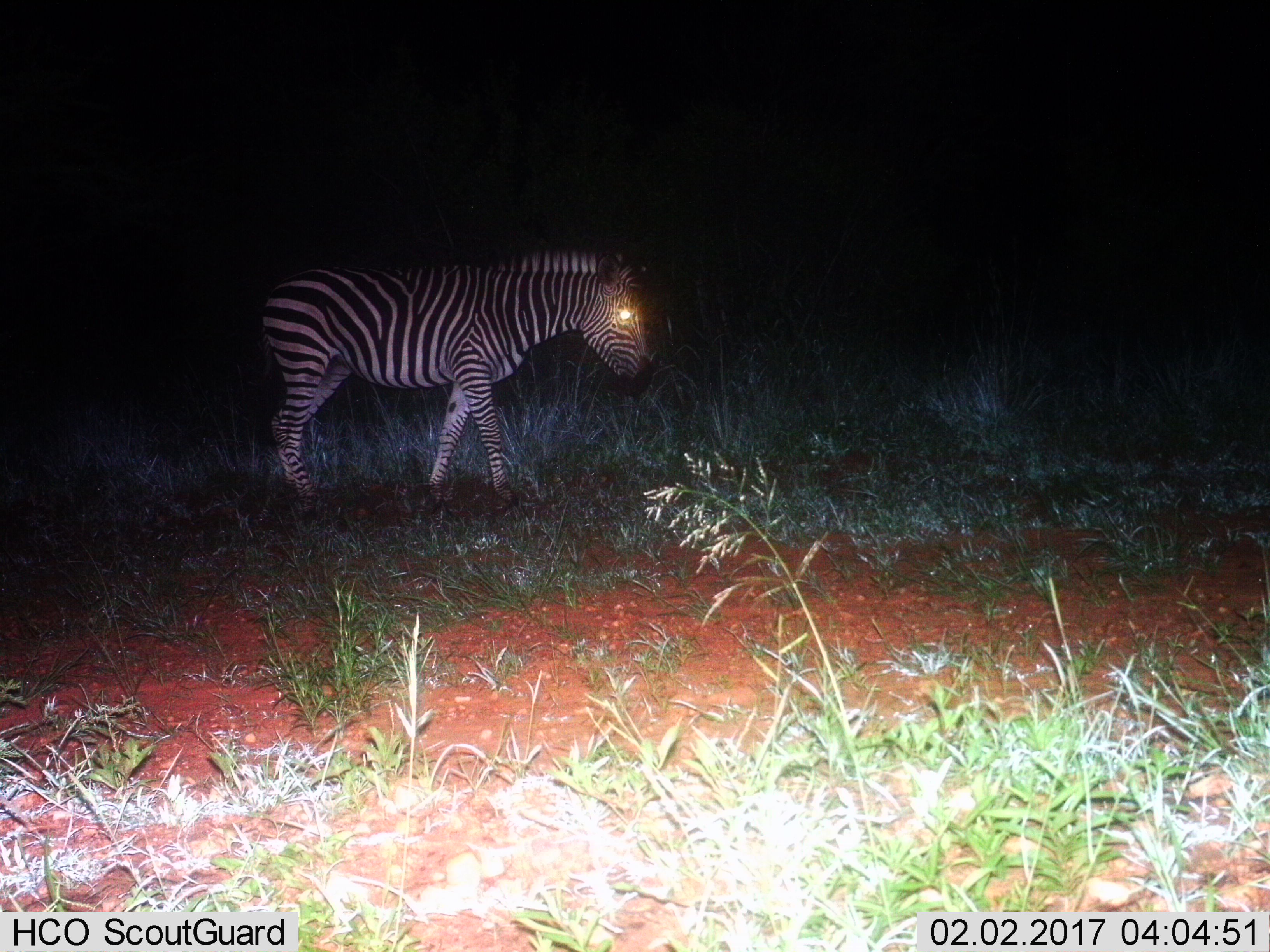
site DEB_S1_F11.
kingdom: Animalia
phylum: Chordata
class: Mammalia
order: Perissodactyla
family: Equidae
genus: Equus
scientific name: Equus quagga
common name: plains zebra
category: zebraplains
Zebraplains (plains zebra) (Equus quagga), count 1. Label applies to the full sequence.